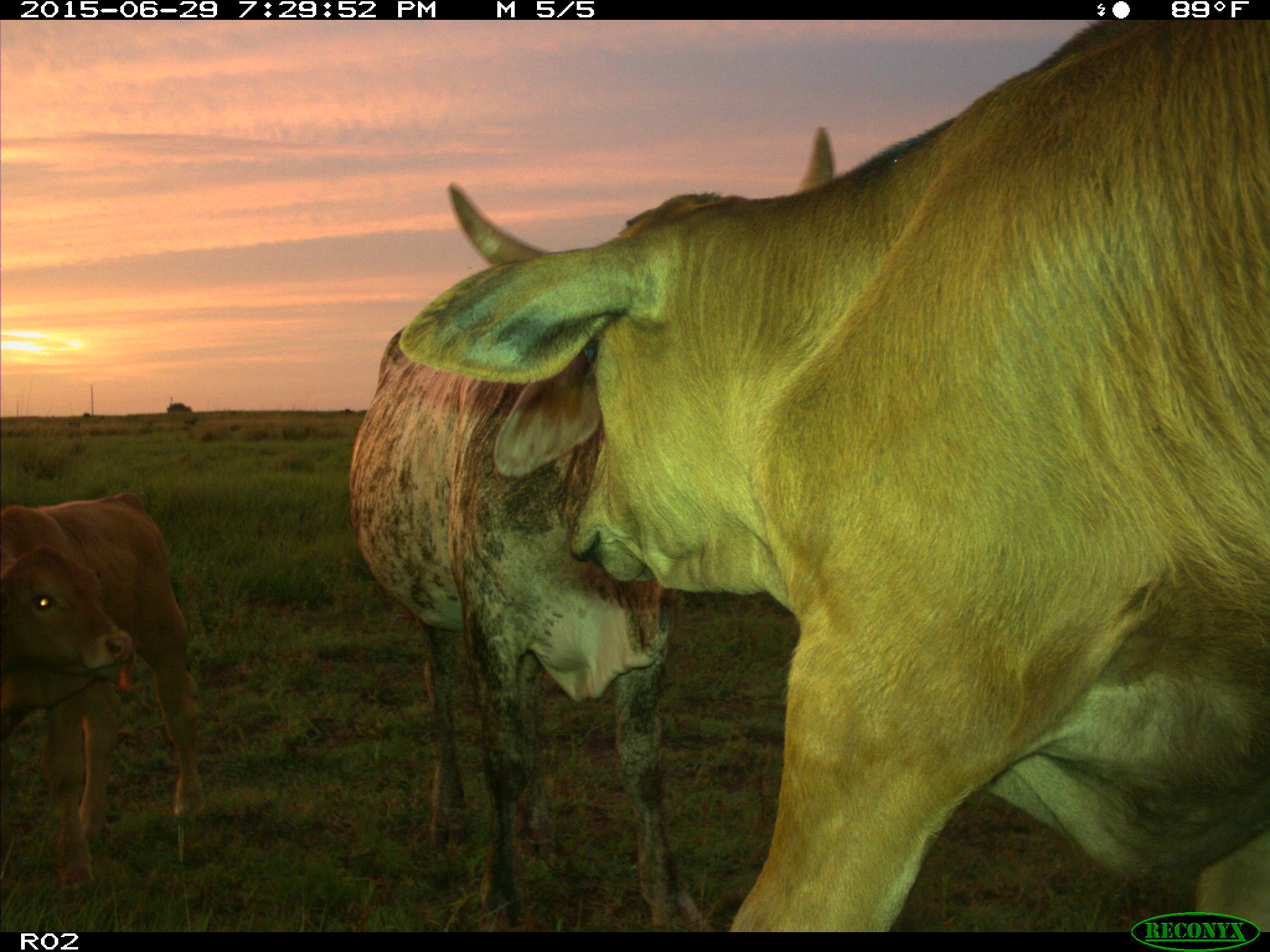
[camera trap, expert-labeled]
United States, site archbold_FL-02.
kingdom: Animalia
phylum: Chordata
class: Mammalia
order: Artiodactyla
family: Bovidae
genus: Bos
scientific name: Bos taurus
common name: domestic cow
Bos taurus (domestic cow).